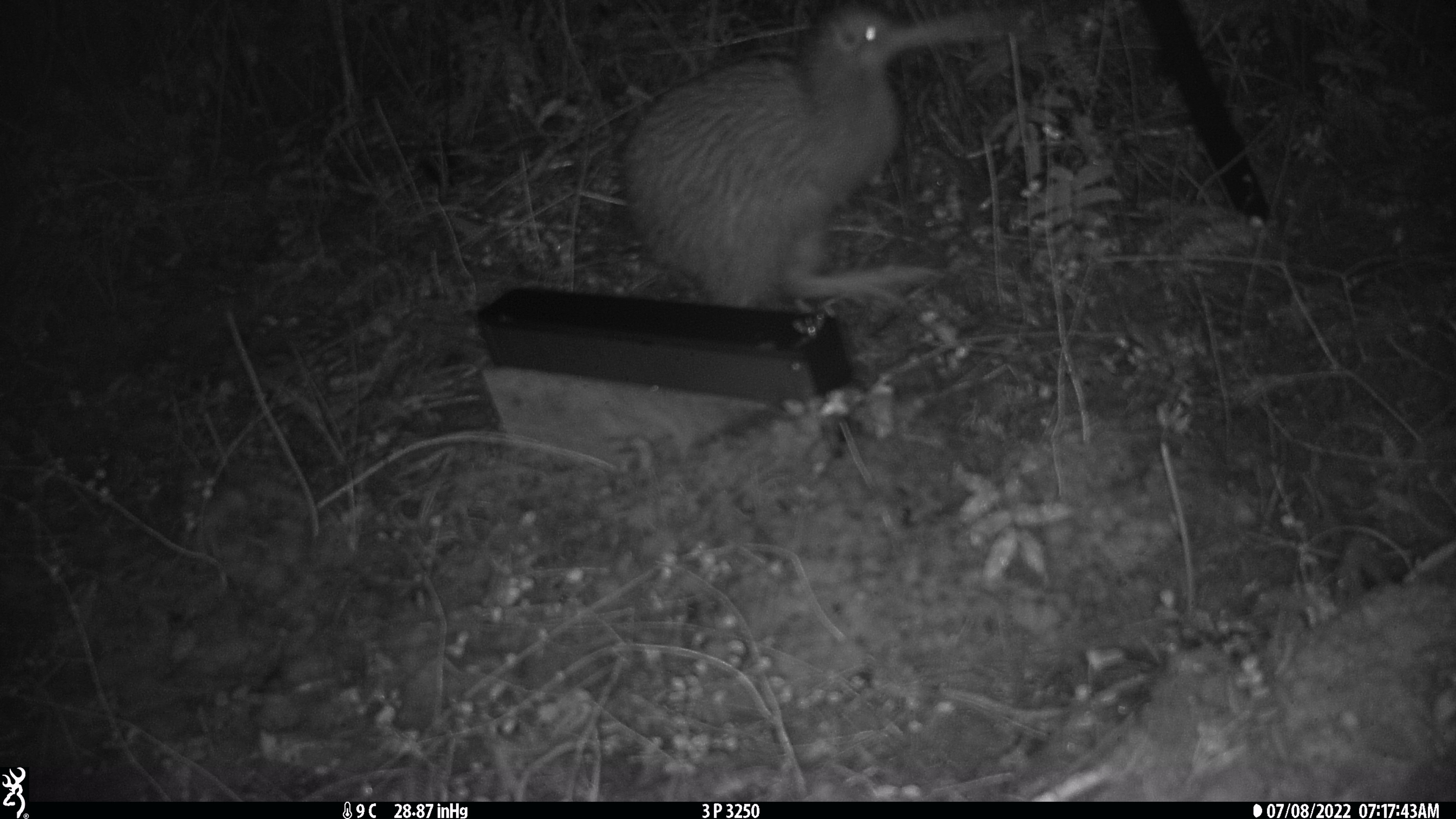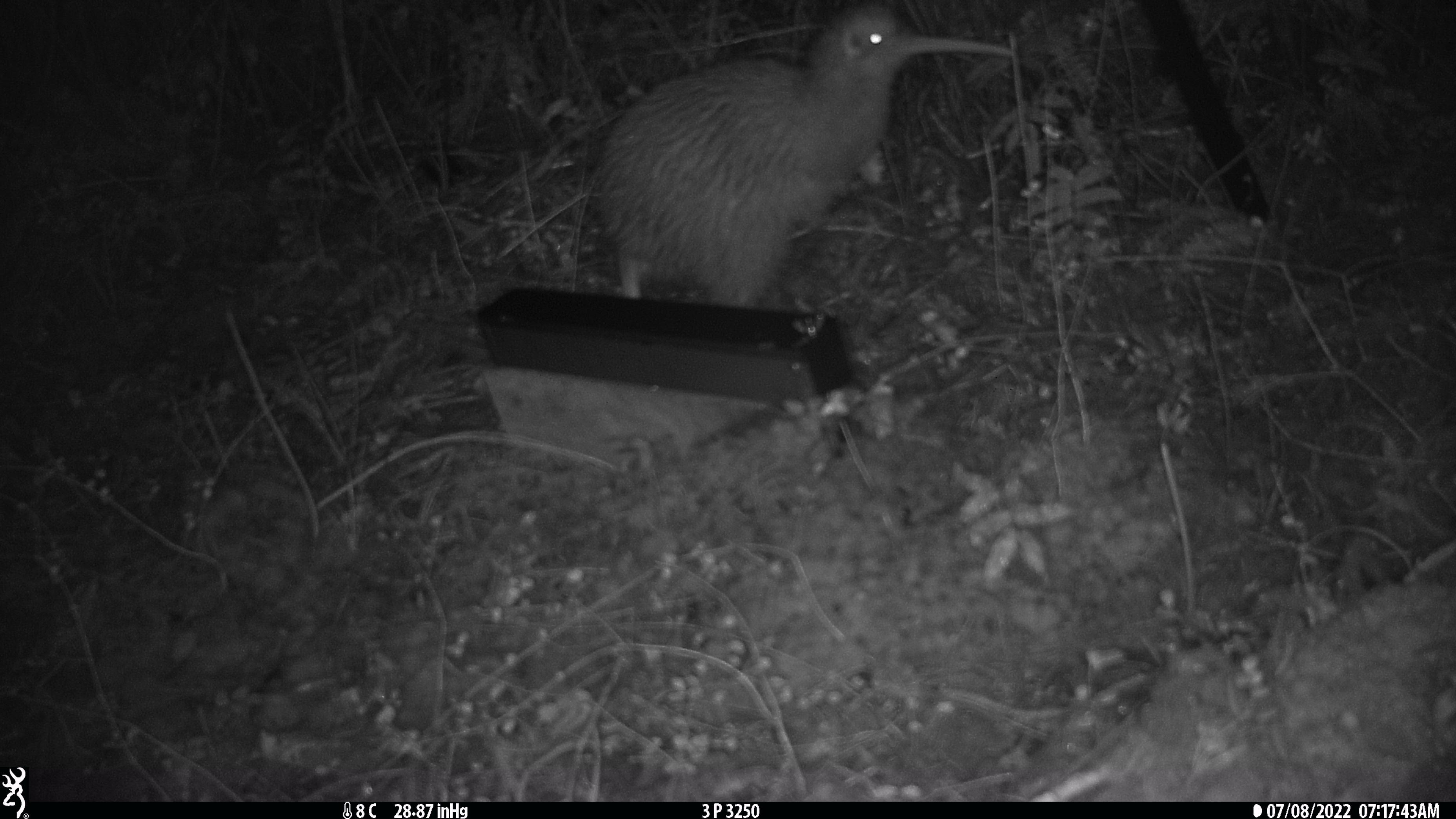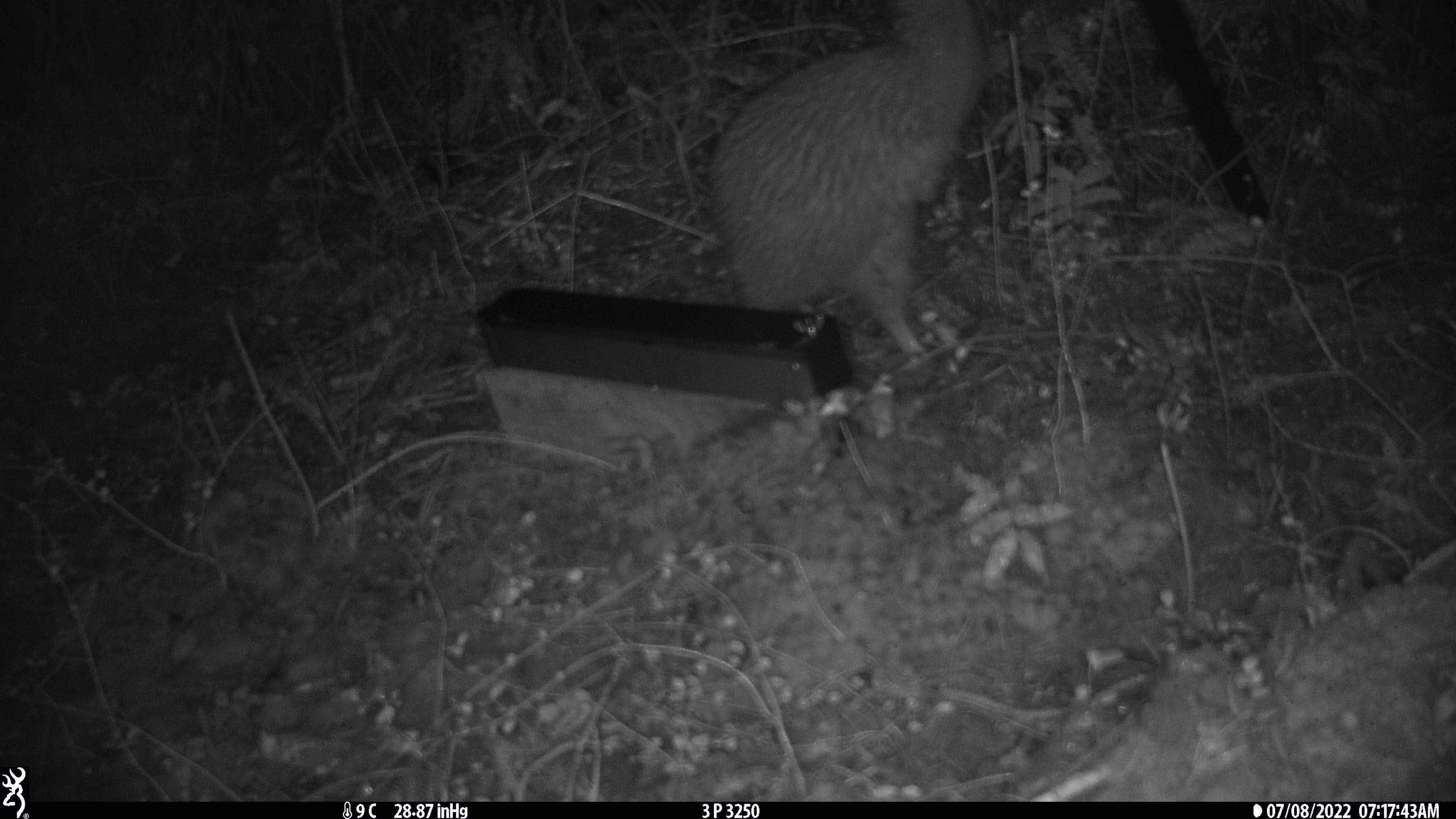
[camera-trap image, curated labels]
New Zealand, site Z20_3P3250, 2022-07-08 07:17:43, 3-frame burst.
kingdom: Animalia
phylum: Chordata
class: Aves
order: Apterygiformes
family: Apterygidae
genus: Apteryx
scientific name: Apteryx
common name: kiwi